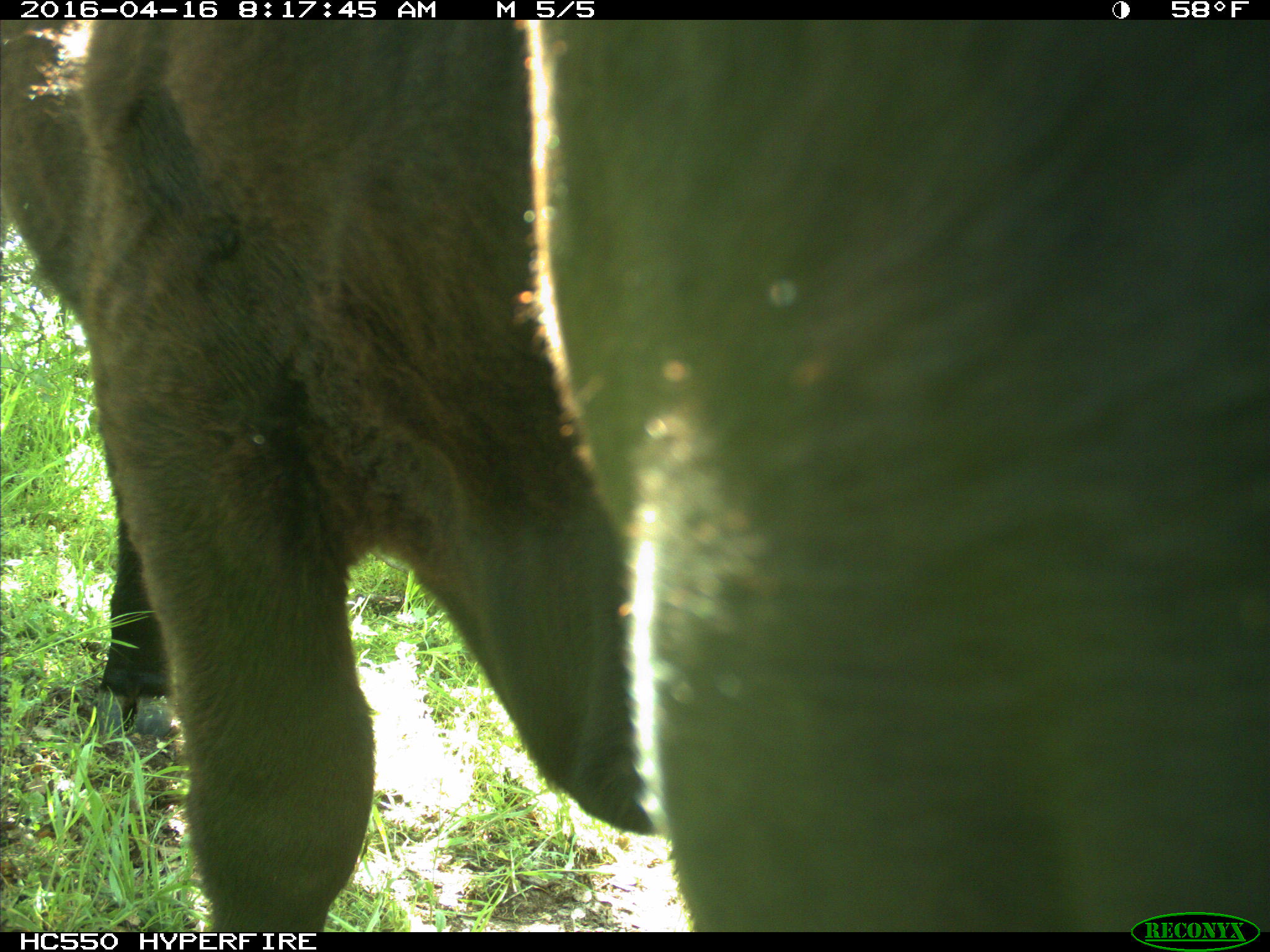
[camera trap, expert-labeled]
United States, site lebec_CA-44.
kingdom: Animalia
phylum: Chordata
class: Mammalia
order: Artiodactyla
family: Bovidae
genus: Bos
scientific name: Bos taurus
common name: domestic cow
Bos taurus (domestic cow).